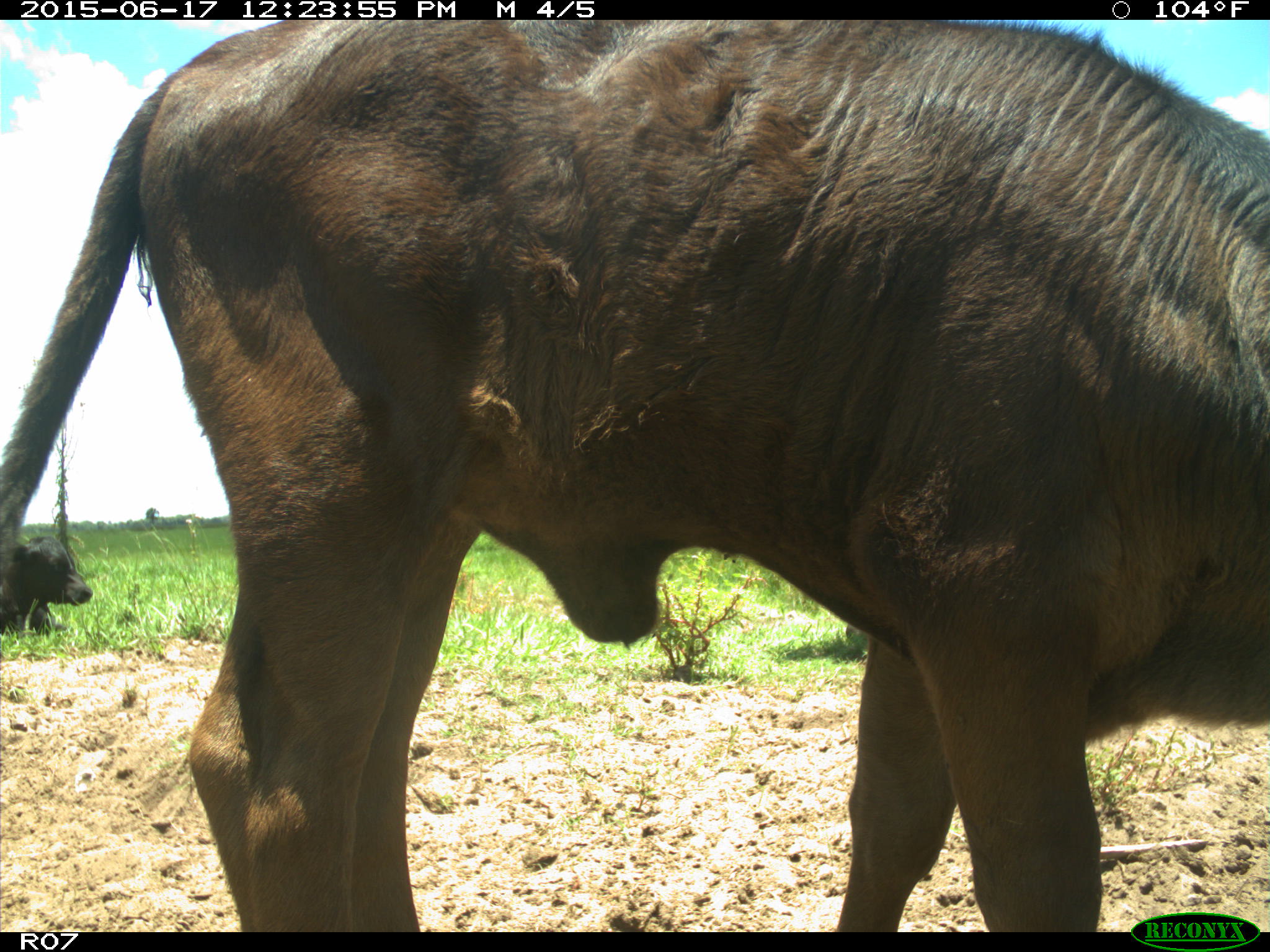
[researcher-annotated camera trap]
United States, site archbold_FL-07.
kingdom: Animalia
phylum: Chordata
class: Mammalia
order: Artiodactyla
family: Bovidae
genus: Bos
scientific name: Bos taurus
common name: domestic cow